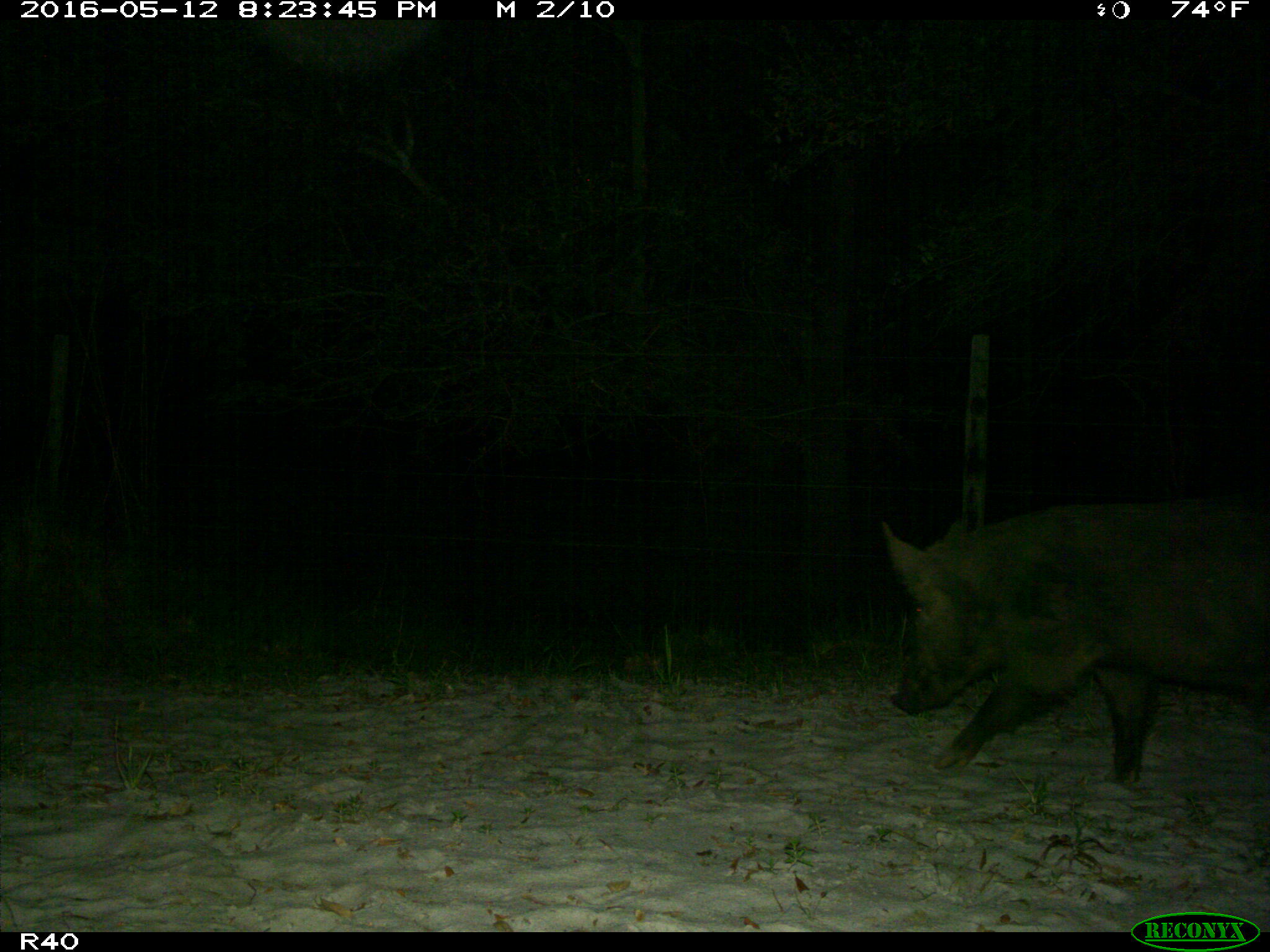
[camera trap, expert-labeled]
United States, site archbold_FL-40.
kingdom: Animalia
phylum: Chordata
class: Mammalia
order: Artiodactyla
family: Suidae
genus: Sus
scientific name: Sus scrofa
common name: wild boar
Sus scrofa (wild boar).